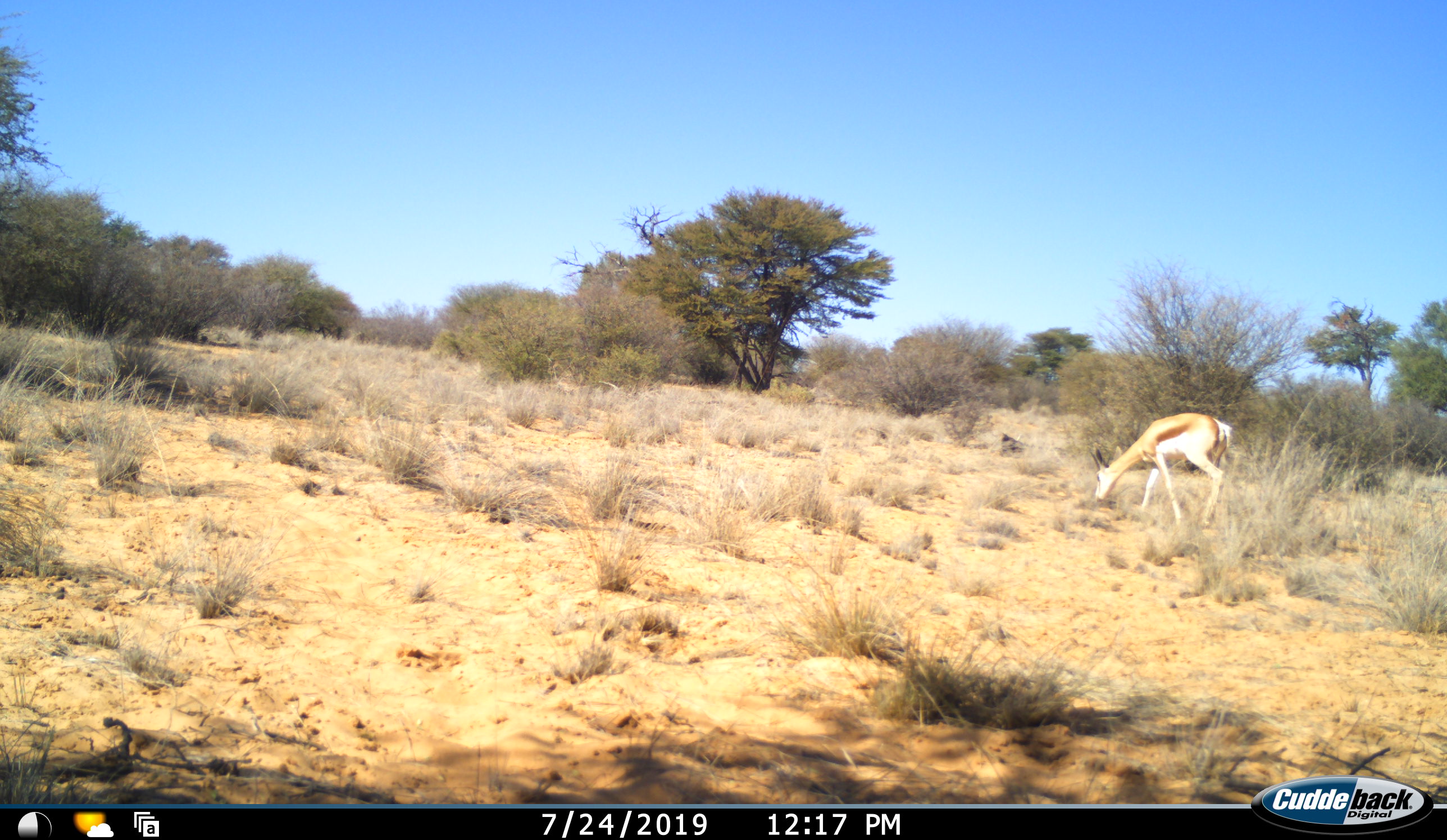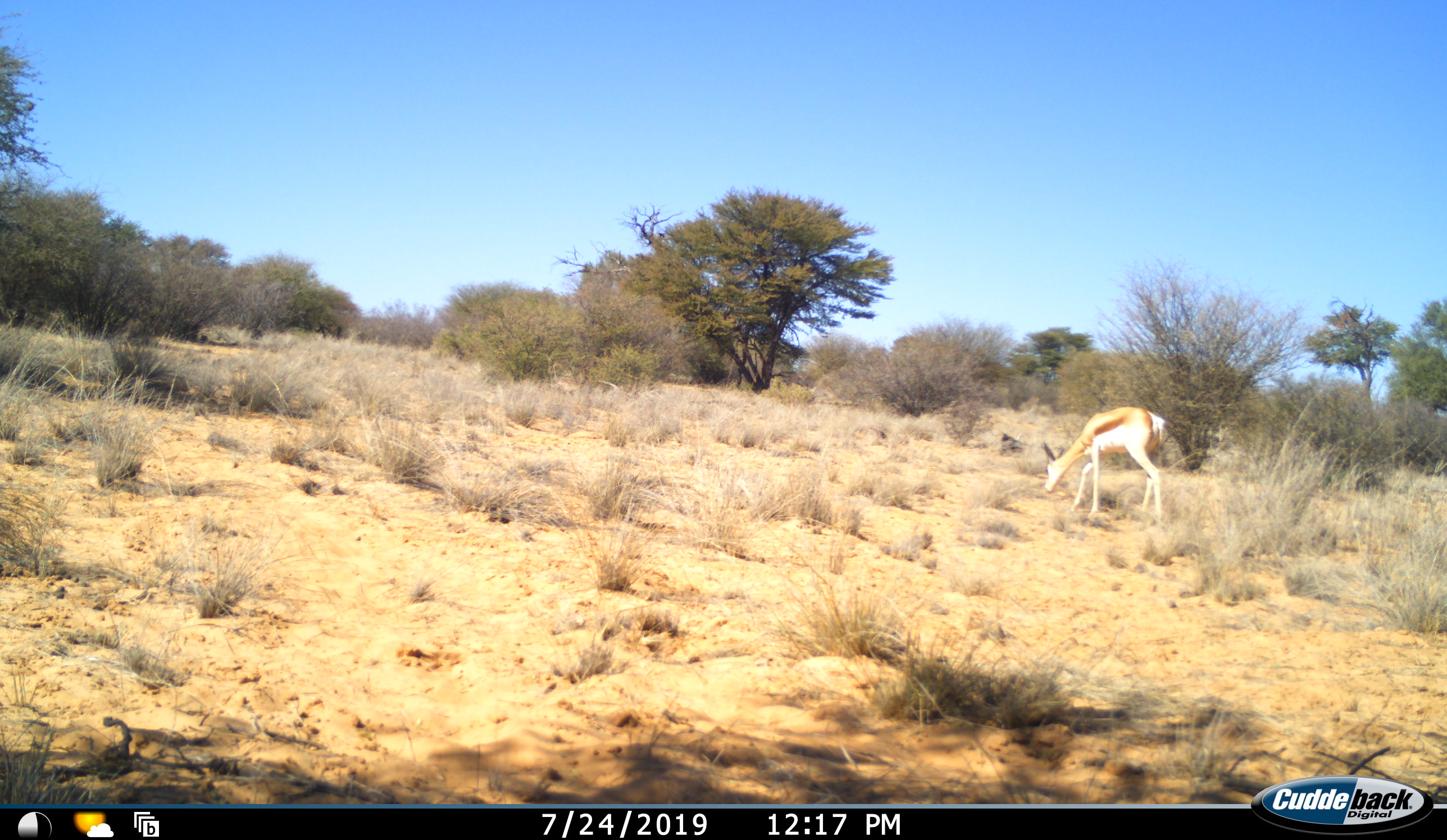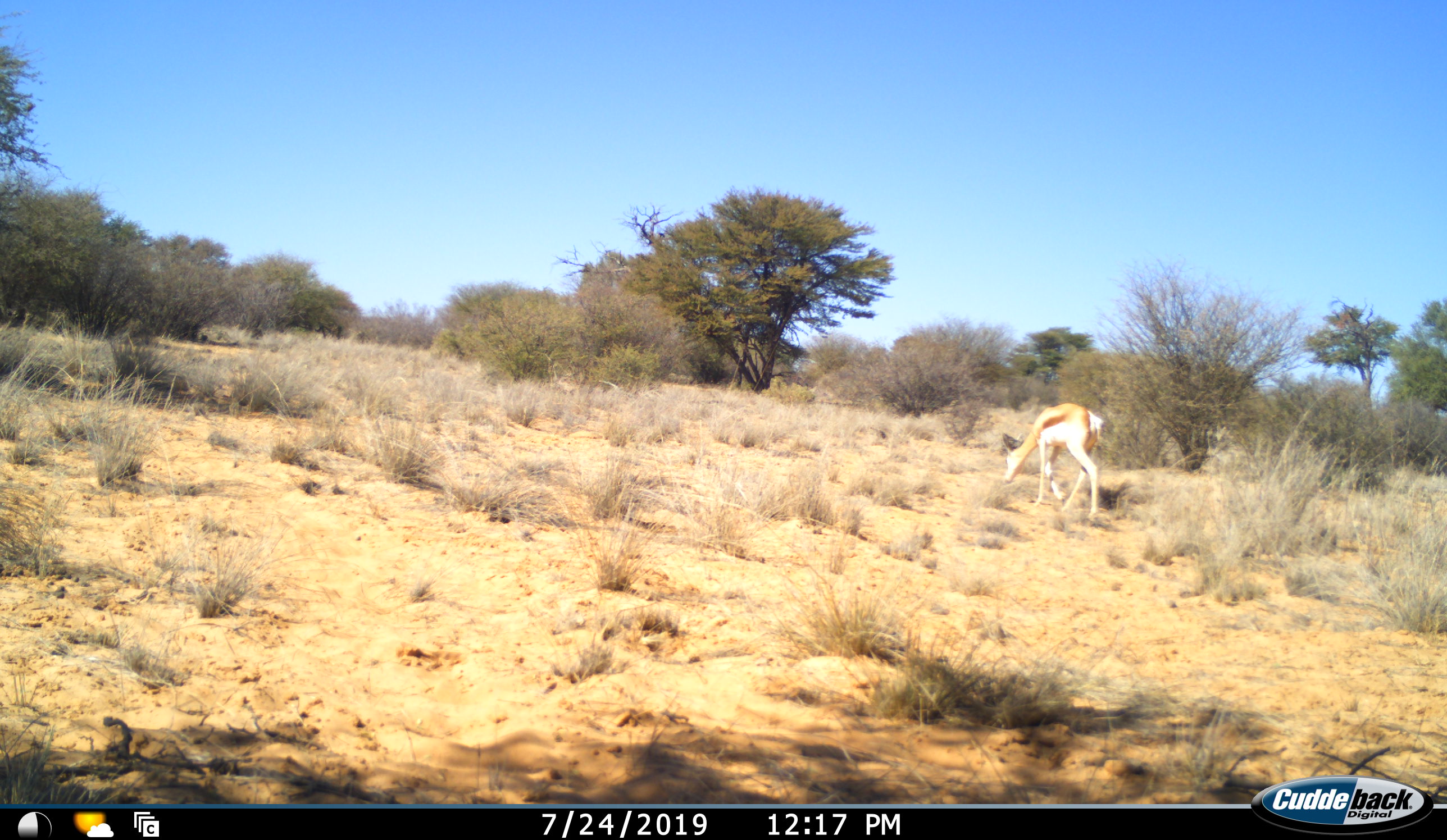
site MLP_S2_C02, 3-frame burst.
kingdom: Animalia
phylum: Chordata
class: Mammalia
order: Artiodactyla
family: Bovidae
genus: Antidorcas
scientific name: Antidorcas marsupialis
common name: springbok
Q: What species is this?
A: Springbok (Antidorcas marsupialis).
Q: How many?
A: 1.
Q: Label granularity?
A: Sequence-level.